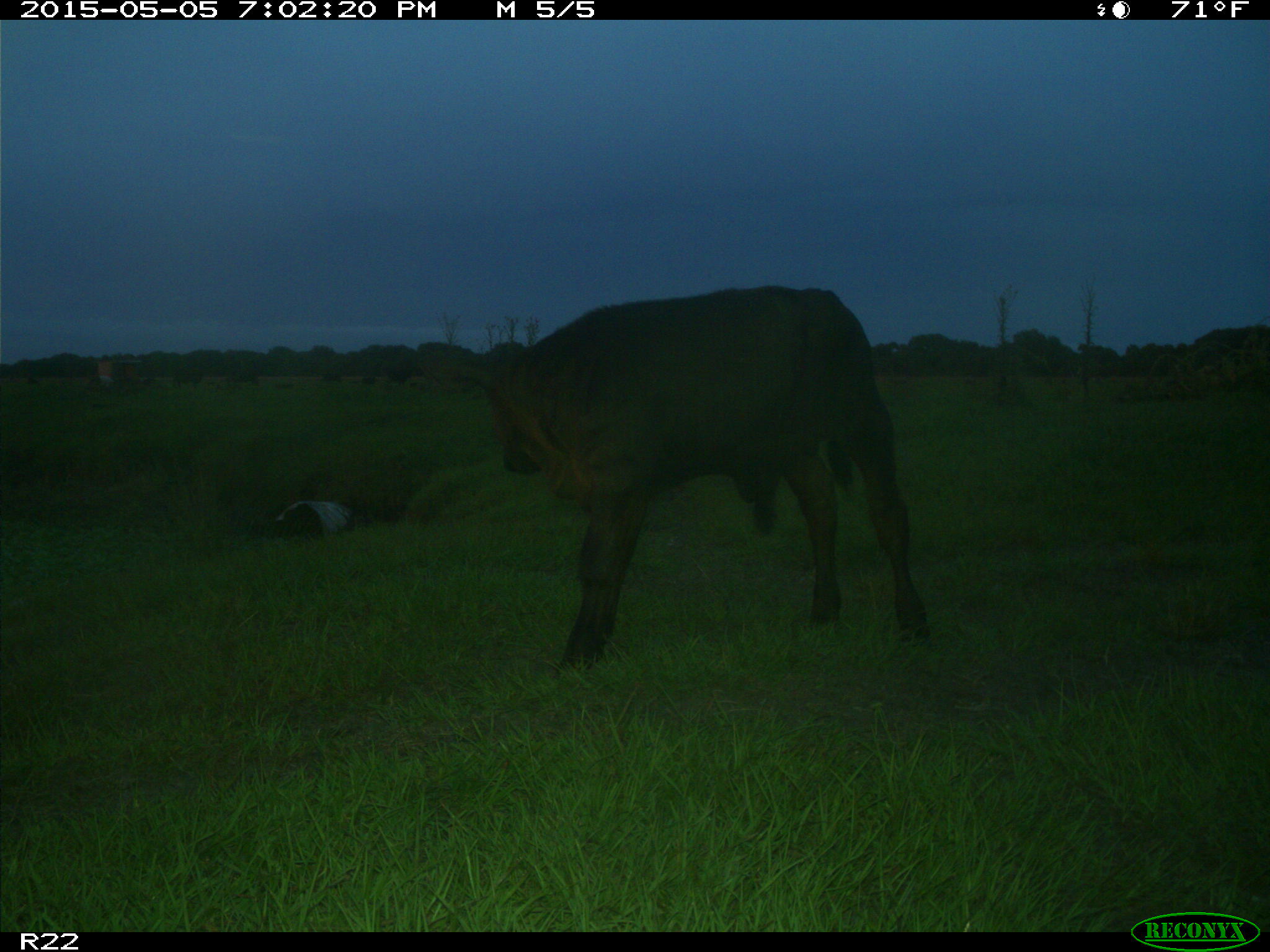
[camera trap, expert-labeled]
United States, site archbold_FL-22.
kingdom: Animalia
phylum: Chordata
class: Mammalia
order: Artiodactyla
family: Bovidae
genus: Bos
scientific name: Bos taurus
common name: domestic cow